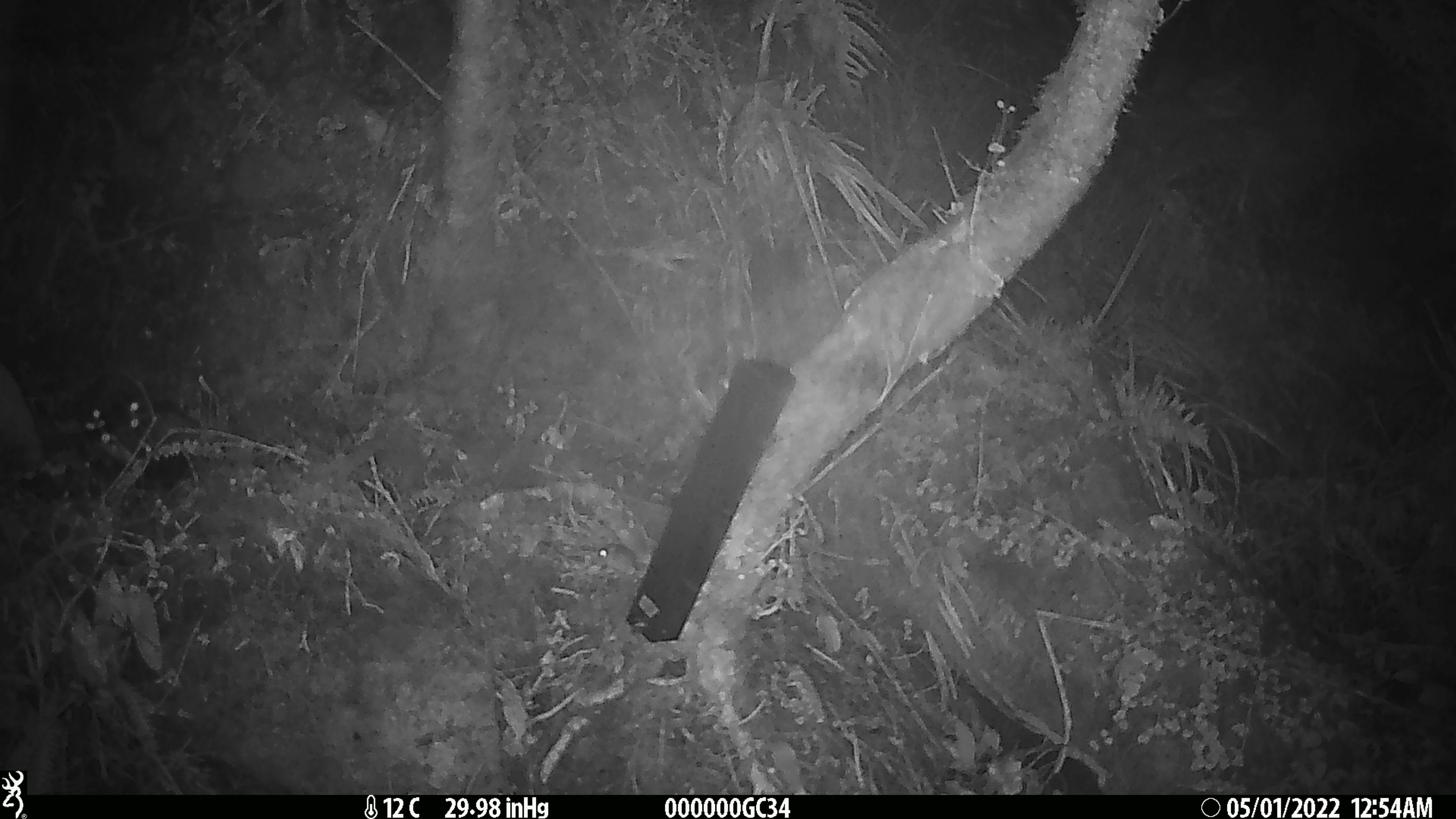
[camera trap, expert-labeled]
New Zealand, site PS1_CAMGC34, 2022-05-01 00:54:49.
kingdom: Animalia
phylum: Chordata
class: Mammalia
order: Rodentia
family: Muridae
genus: Mus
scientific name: Mus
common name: mouse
Mouse (Mus).